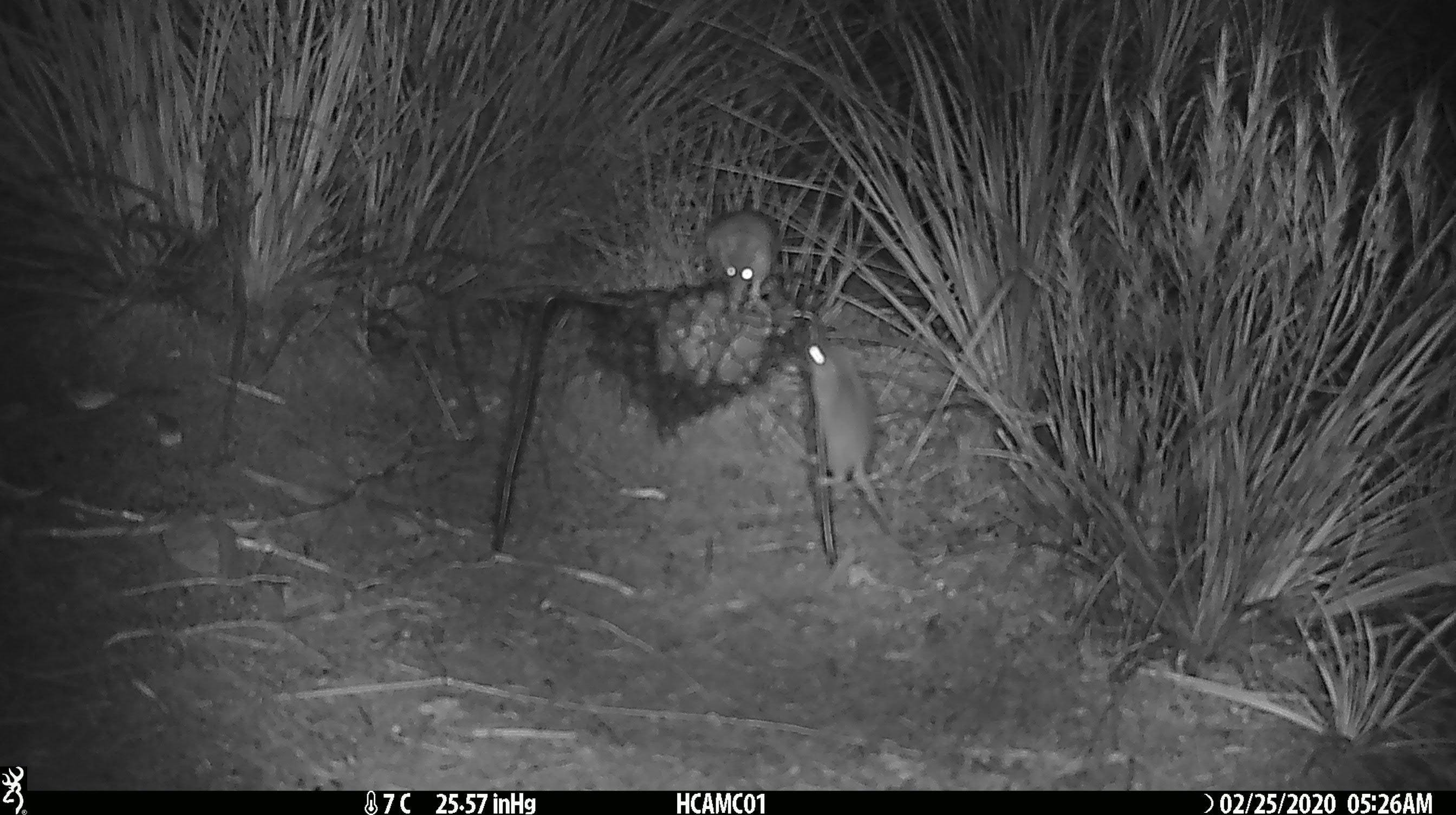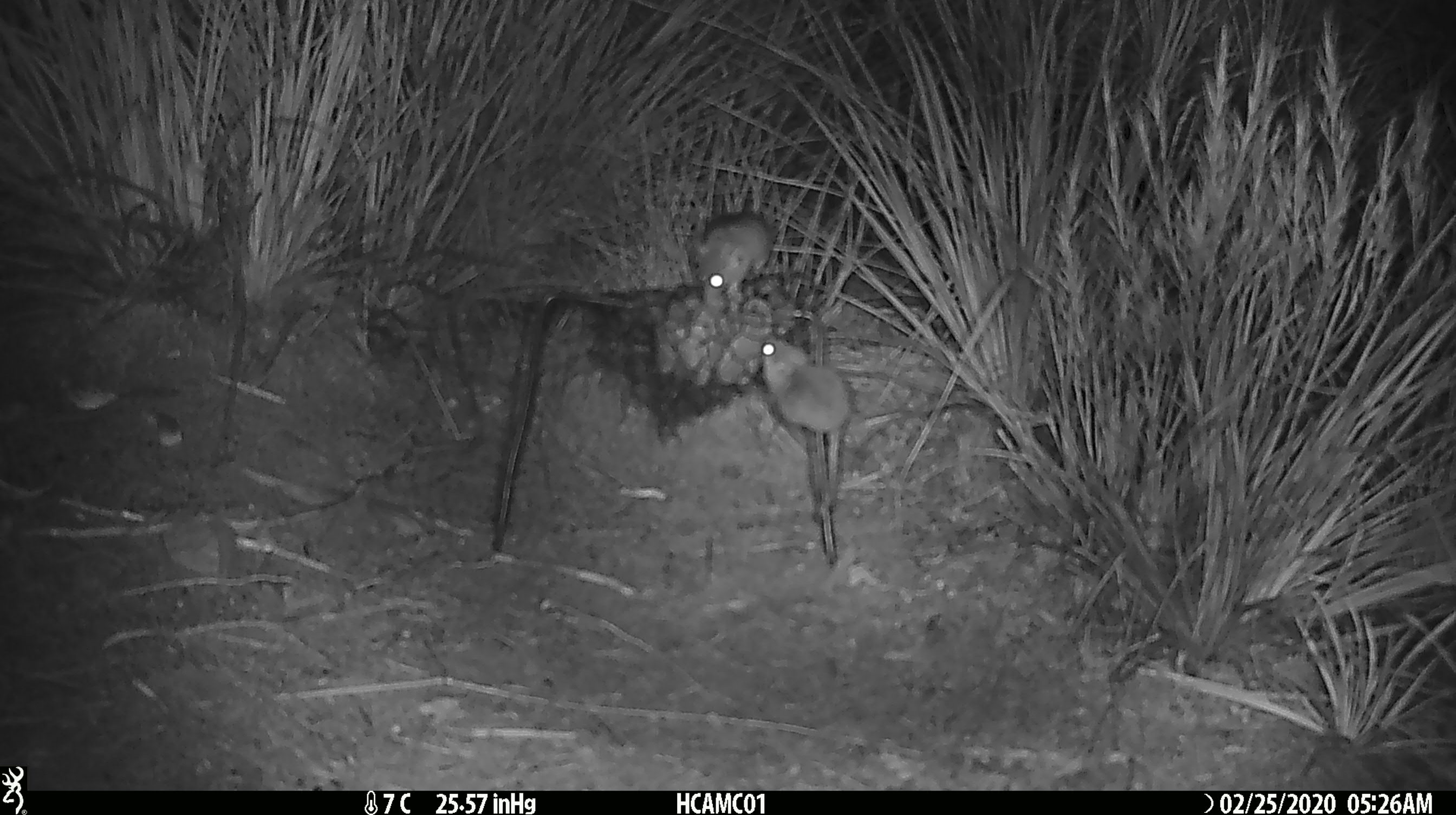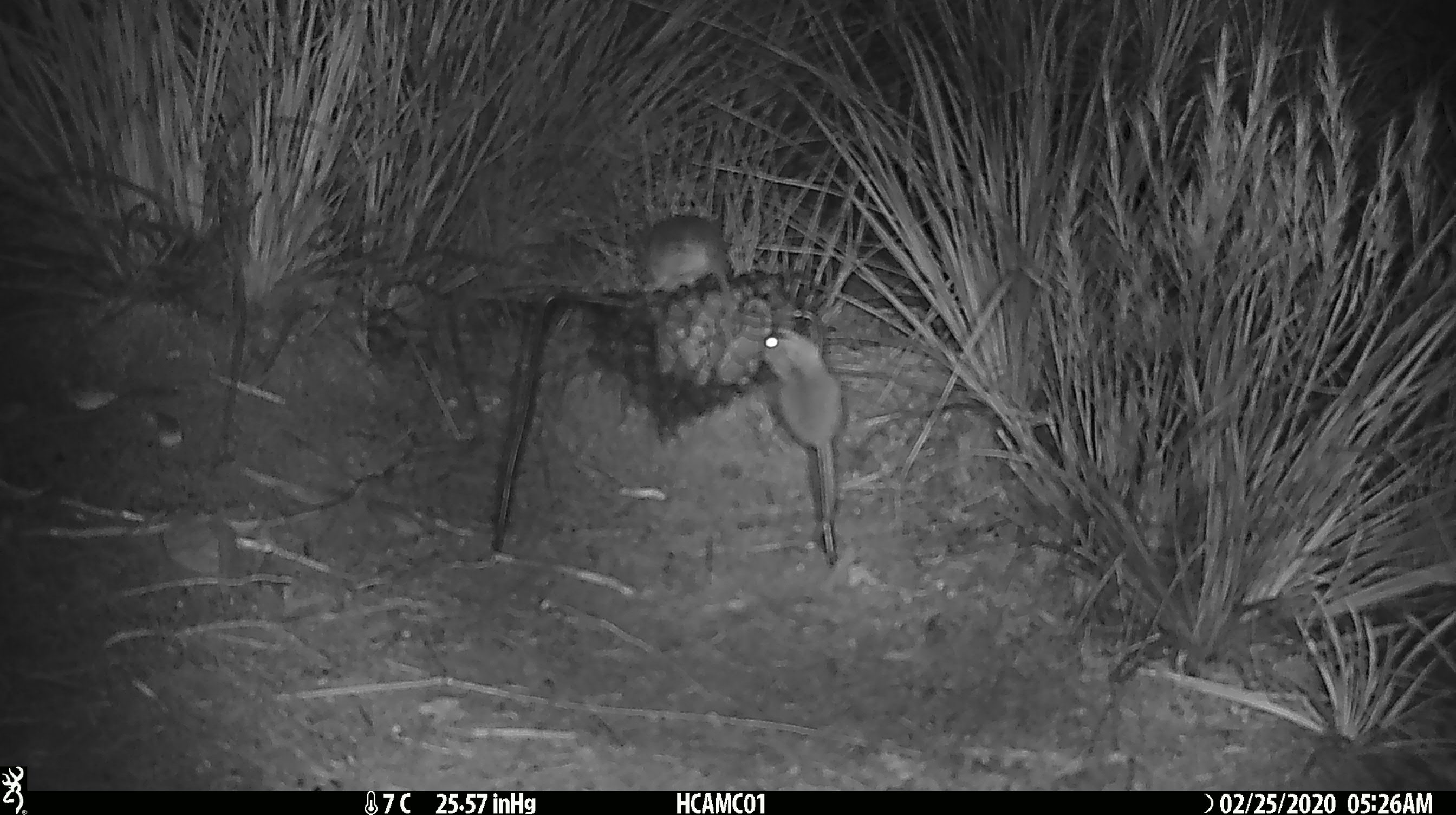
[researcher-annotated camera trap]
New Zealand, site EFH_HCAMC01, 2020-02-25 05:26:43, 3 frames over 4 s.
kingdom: Animalia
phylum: Chordata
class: Mammalia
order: Rodentia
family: Muridae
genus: Mus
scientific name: Mus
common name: mouse